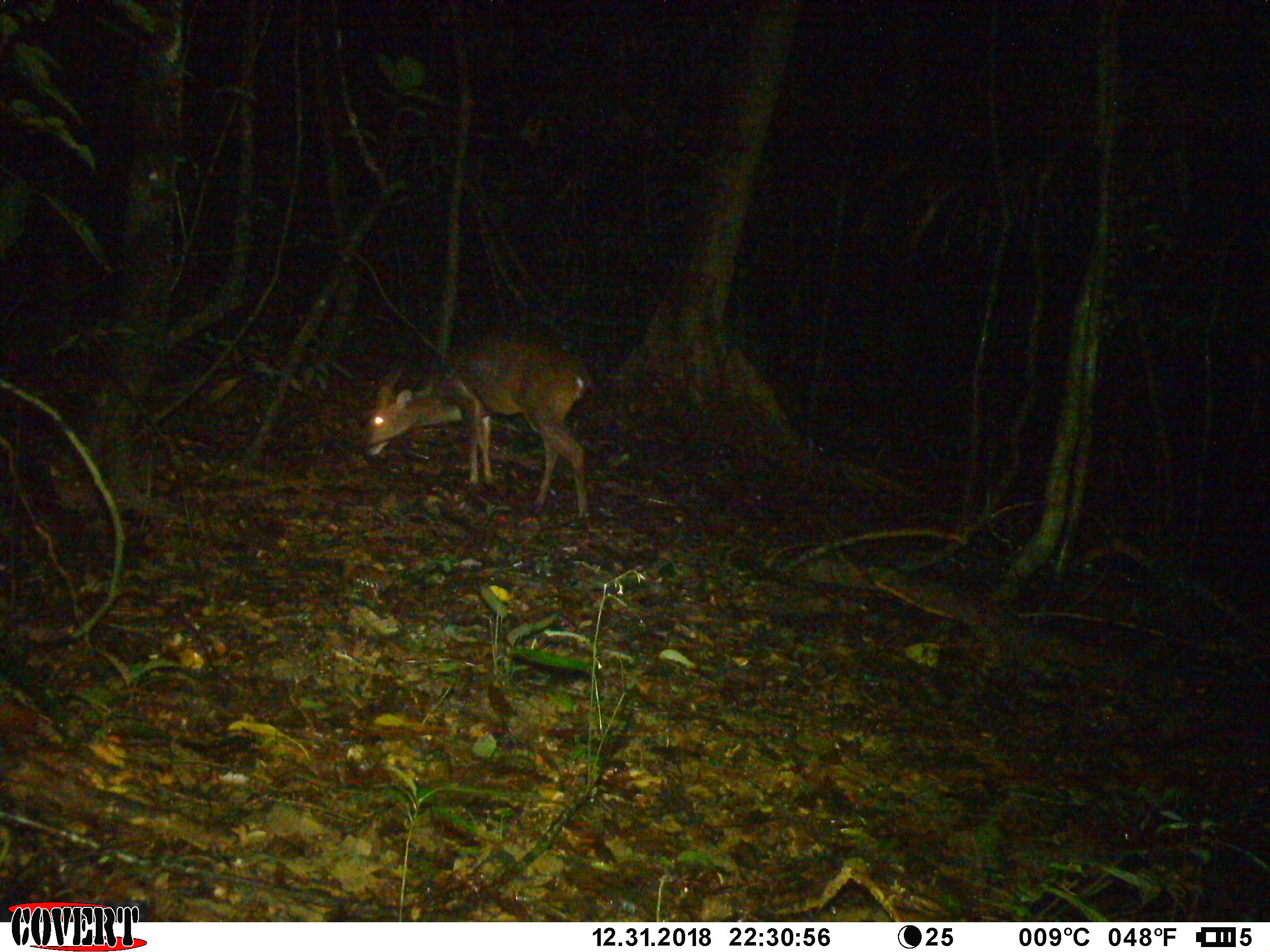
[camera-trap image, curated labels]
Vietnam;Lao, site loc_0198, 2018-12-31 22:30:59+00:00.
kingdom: Animalia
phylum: Chordata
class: Mammalia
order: Artiodactyla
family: Cervidae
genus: Muntiacus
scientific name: Muntiacus vuquangensis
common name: large-antlered muntjac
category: large antlered muntjac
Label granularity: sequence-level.